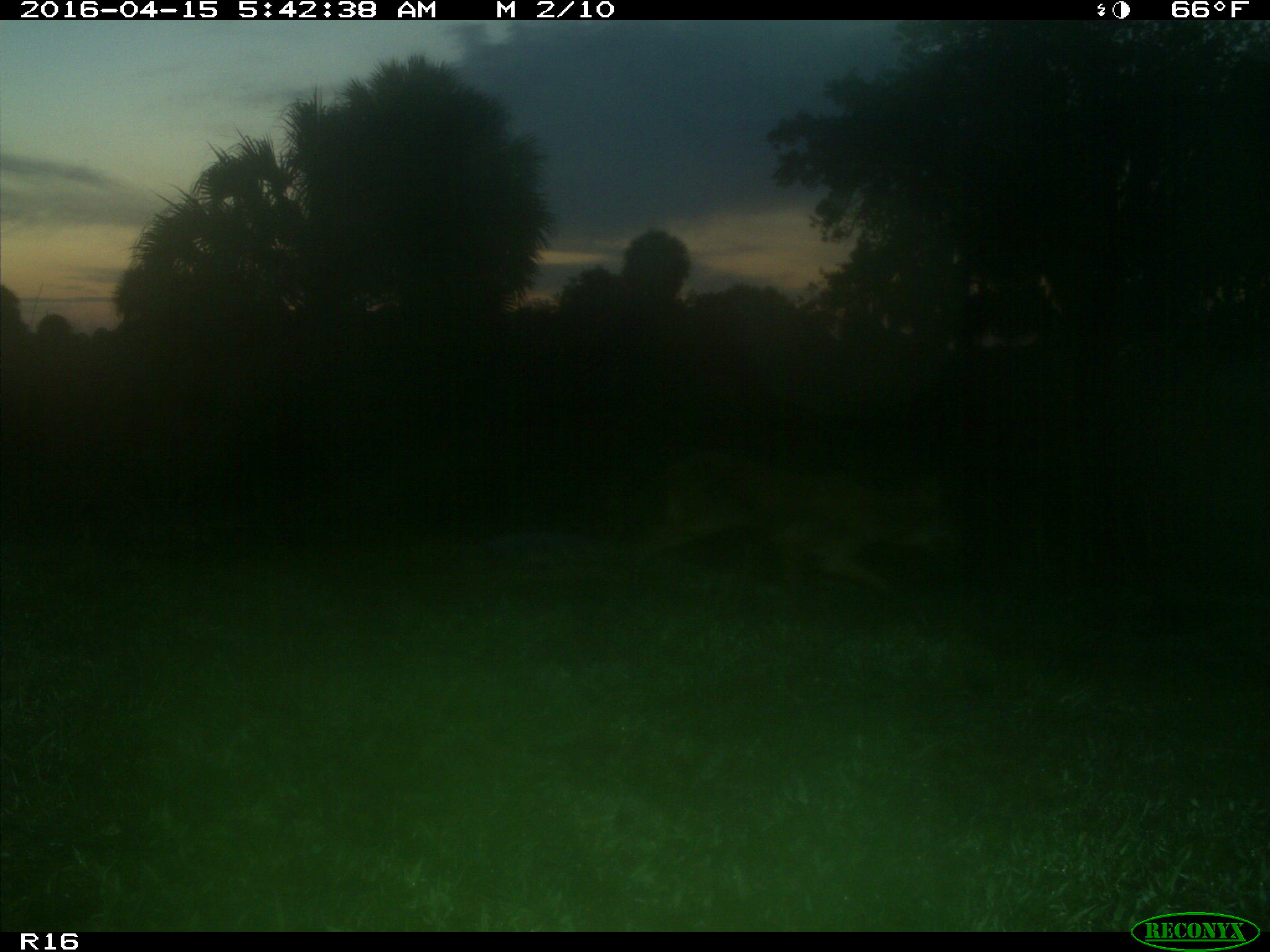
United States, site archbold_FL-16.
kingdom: Animalia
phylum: Chordata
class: Mammalia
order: Carnivora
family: Canidae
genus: Canis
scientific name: Canis latrans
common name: coyote